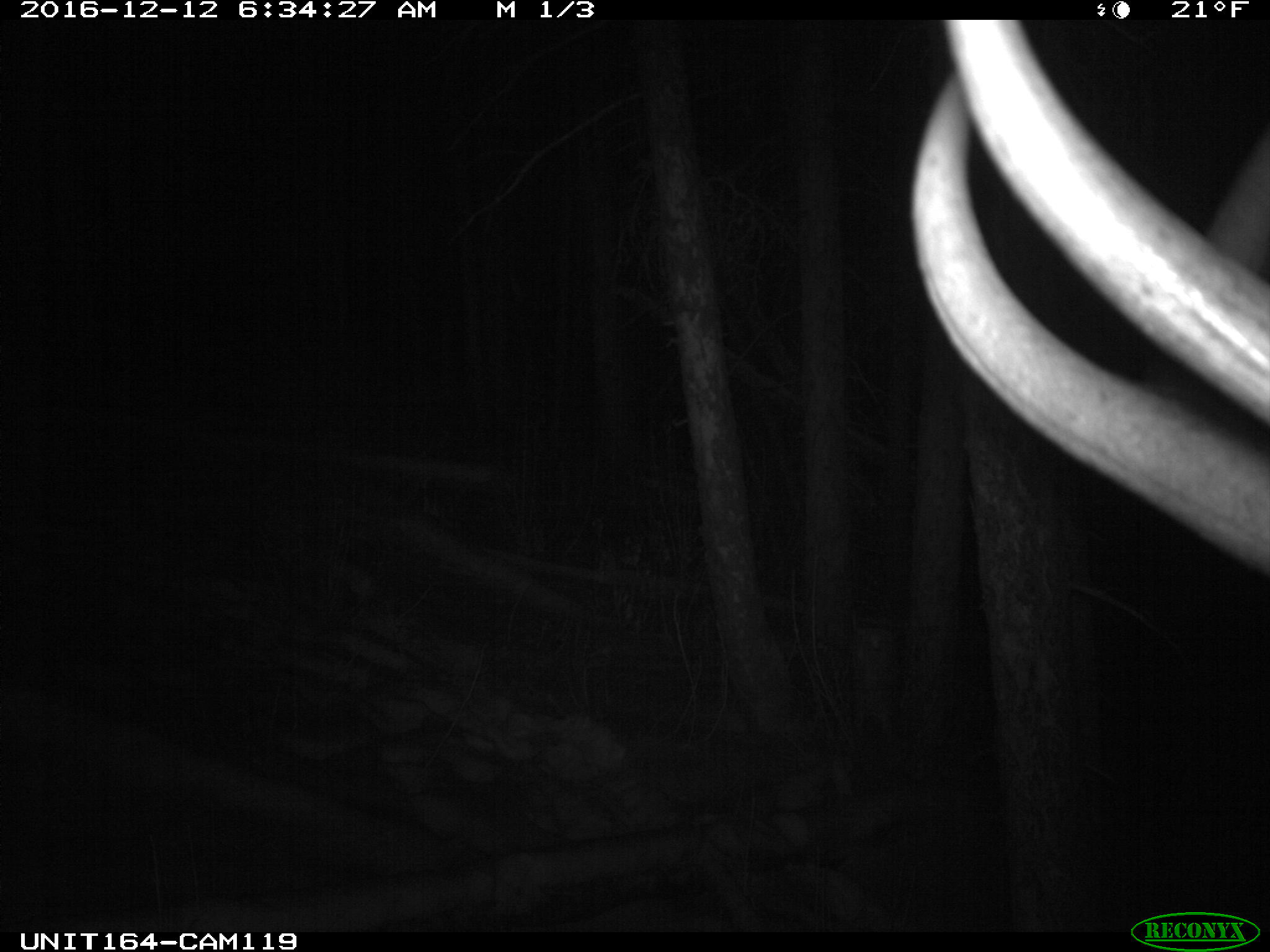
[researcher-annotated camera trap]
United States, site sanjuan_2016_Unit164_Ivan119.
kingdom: Animalia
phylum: Chordata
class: Mammalia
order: Artiodactyla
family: Cervidae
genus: Cervus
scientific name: Cervus elaphus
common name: red deer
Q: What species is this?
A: Cervus elaphus (red deer).